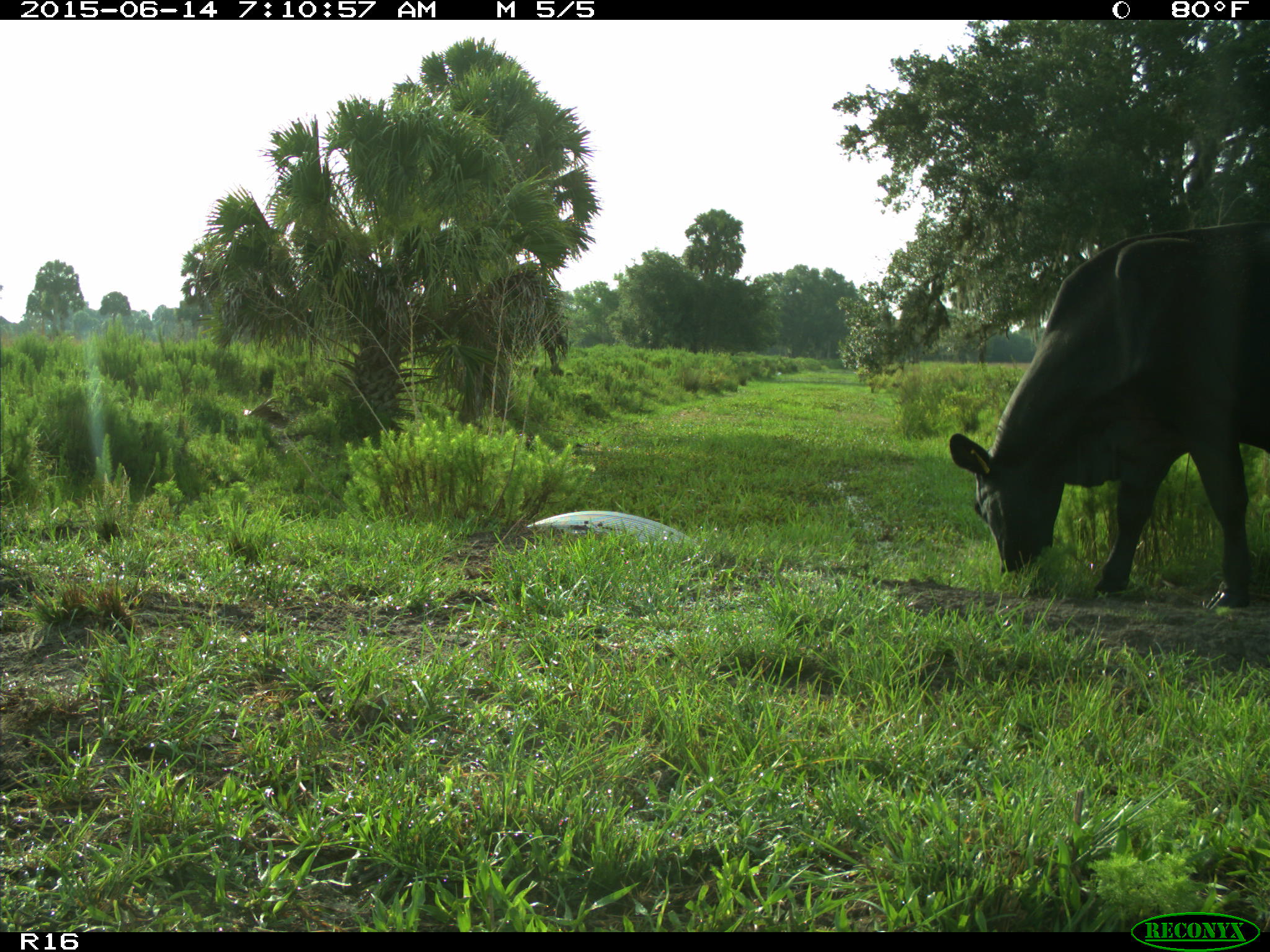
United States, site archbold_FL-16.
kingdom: Animalia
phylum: Chordata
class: Mammalia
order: Artiodactyla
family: Bovidae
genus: Bos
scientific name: Bos taurus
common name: domestic cow